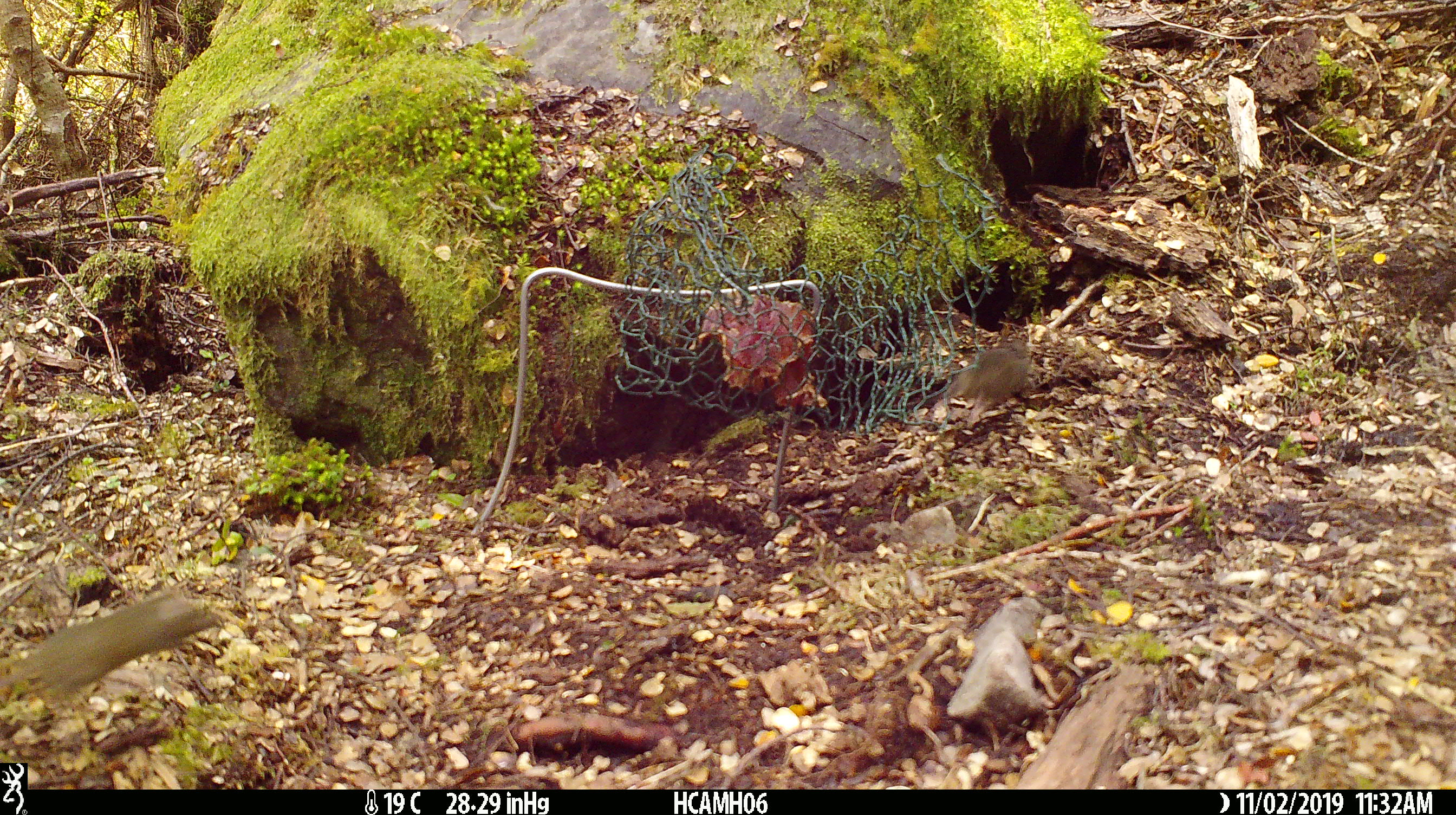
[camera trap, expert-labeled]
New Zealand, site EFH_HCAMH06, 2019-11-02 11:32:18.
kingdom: Animalia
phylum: Chordata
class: Mammalia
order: Rodentia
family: Muridae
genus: Mus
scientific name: Mus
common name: mouse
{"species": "mouse (Mus)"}